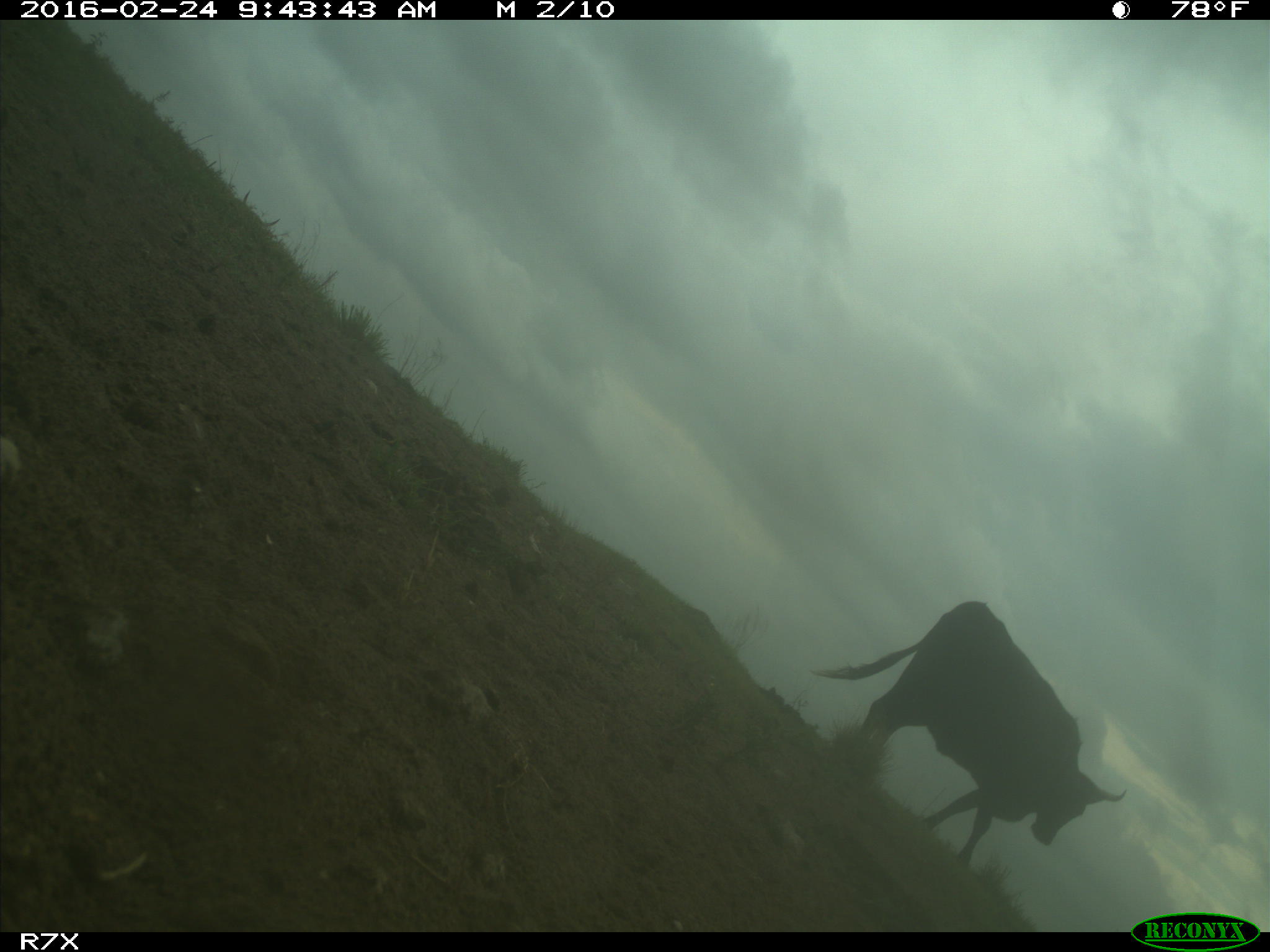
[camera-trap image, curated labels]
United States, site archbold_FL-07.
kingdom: Animalia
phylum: Chordata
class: Mammalia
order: Artiodactyla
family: Bovidae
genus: Bos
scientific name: Bos taurus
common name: domestic cow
Bos taurus (domestic cow).